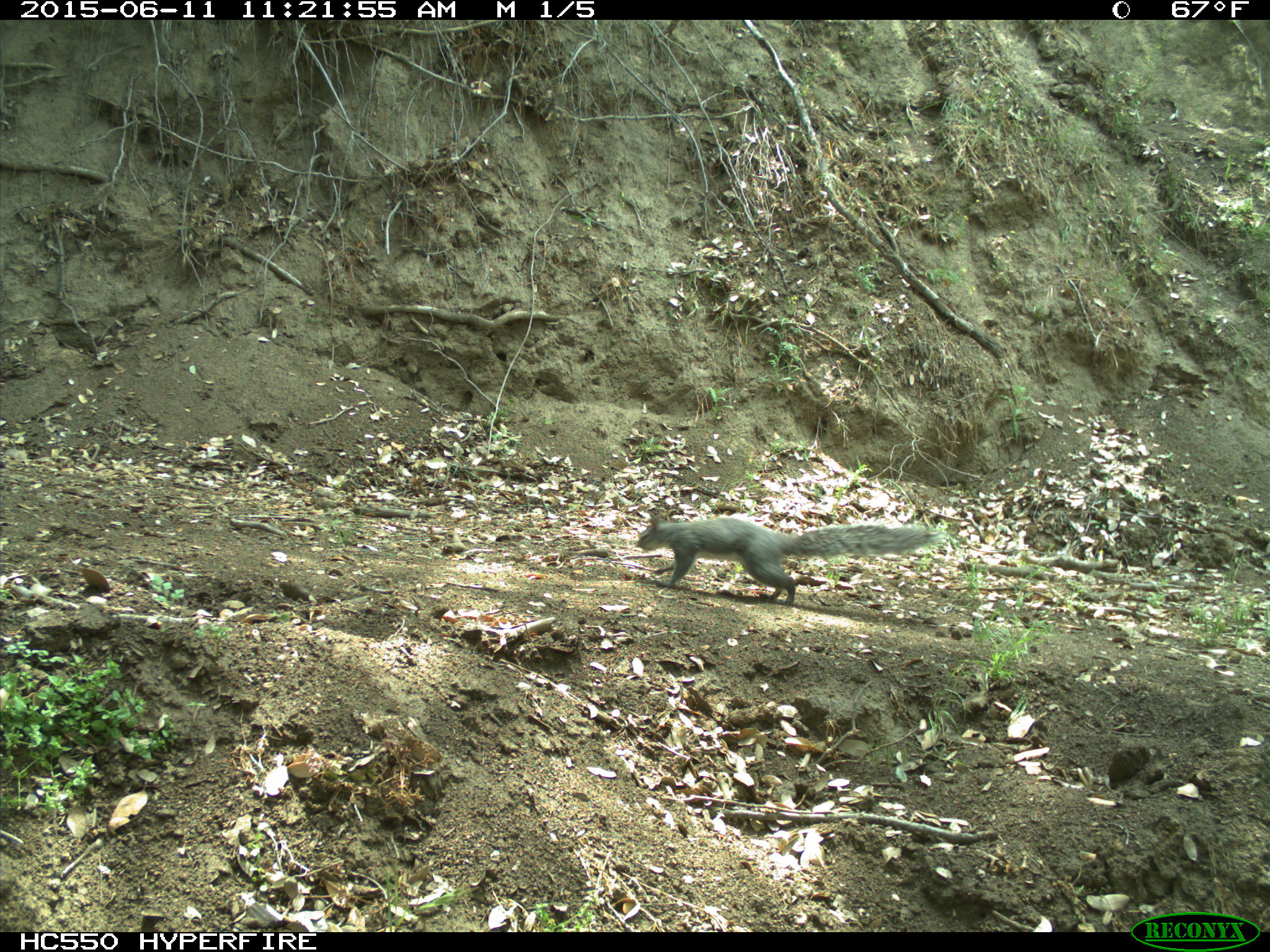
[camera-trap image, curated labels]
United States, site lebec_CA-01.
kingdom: Animalia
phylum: Chordata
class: Mammalia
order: Rodentia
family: Sciuridae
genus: Sciurus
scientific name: Sciurus carolinensis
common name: eastern gray squirrel